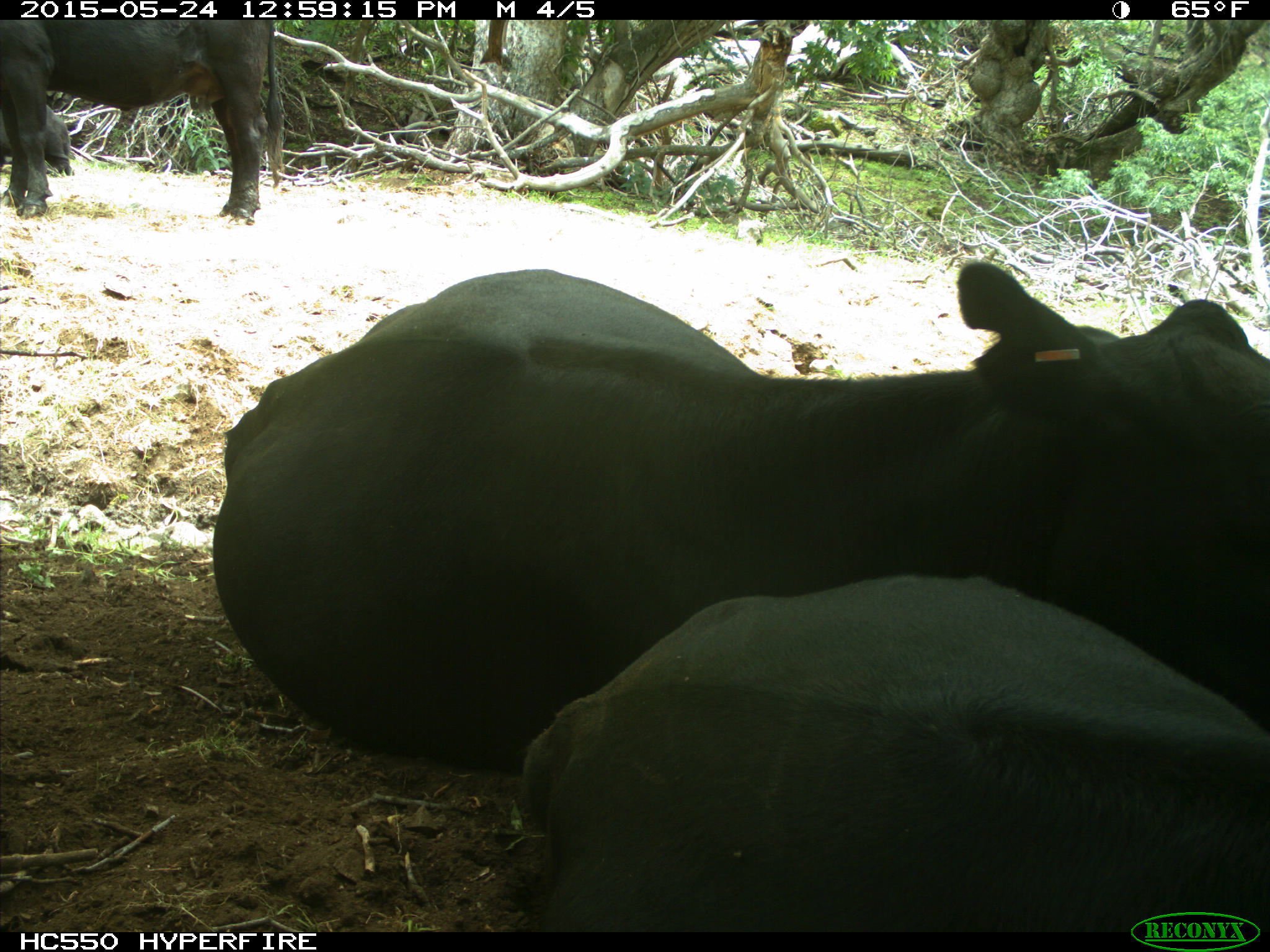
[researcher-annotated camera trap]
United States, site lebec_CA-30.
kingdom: Animalia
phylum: Chordata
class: Mammalia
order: Artiodactyla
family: Bovidae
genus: Bos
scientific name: Bos taurus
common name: domestic cow